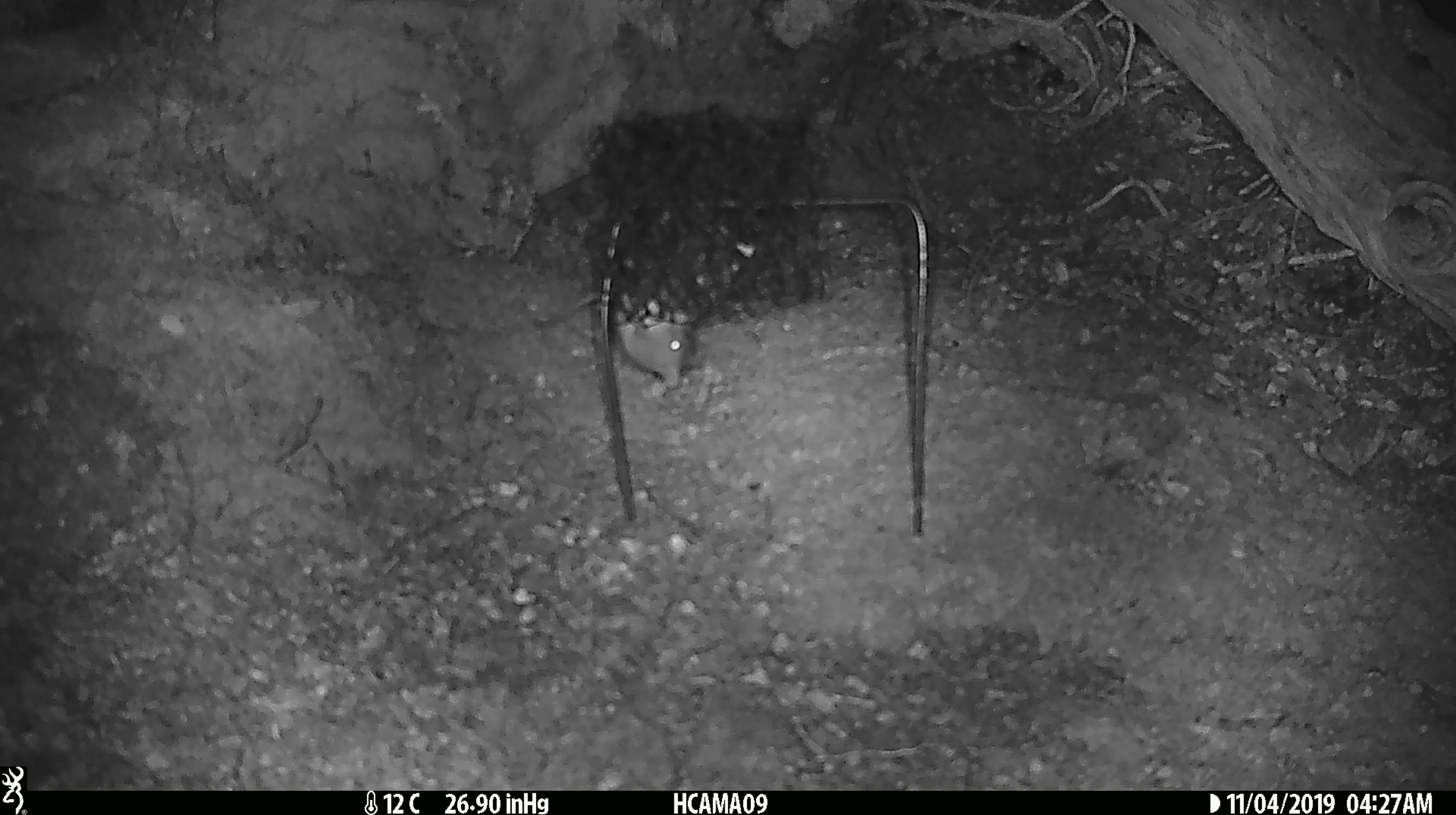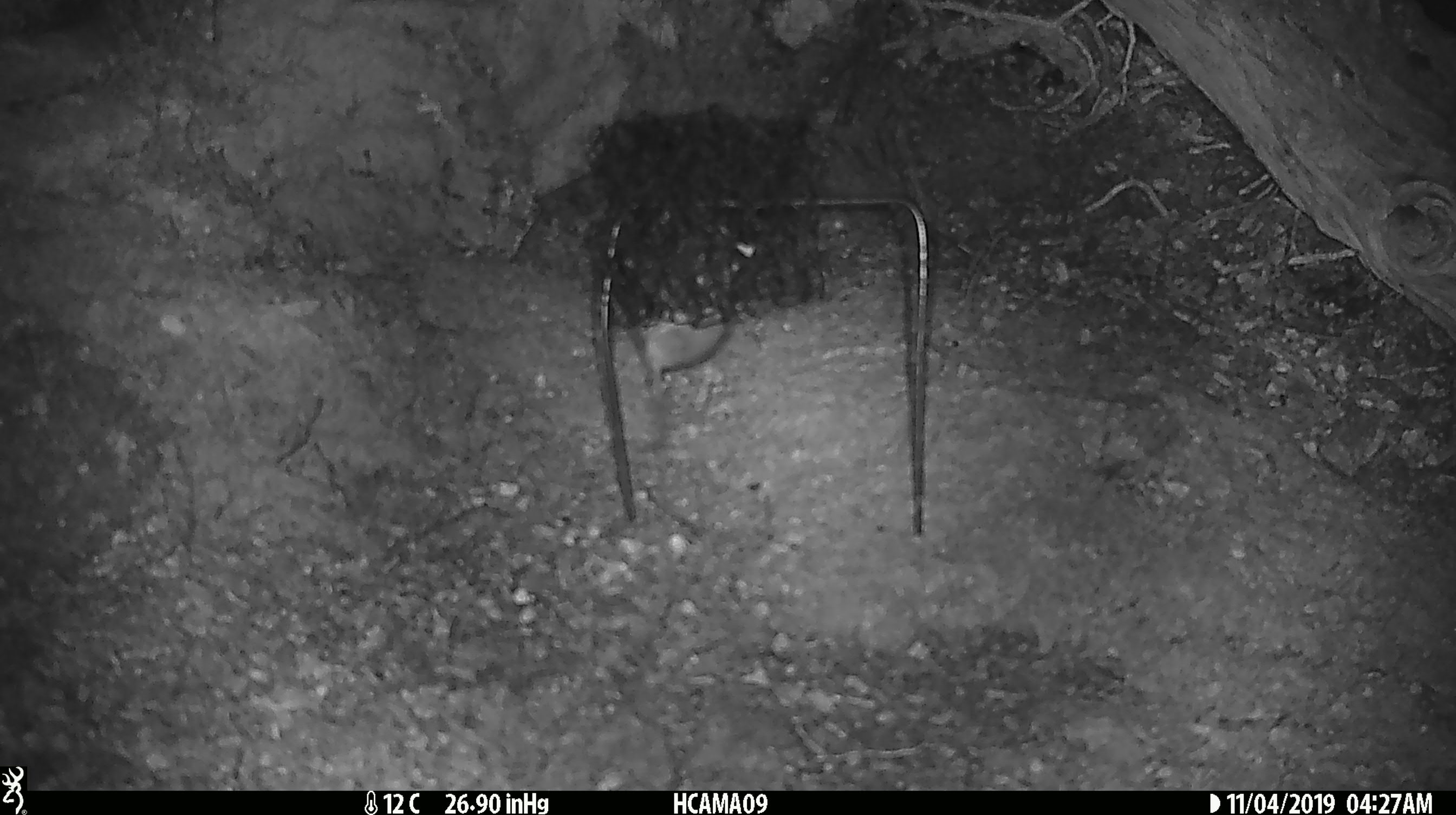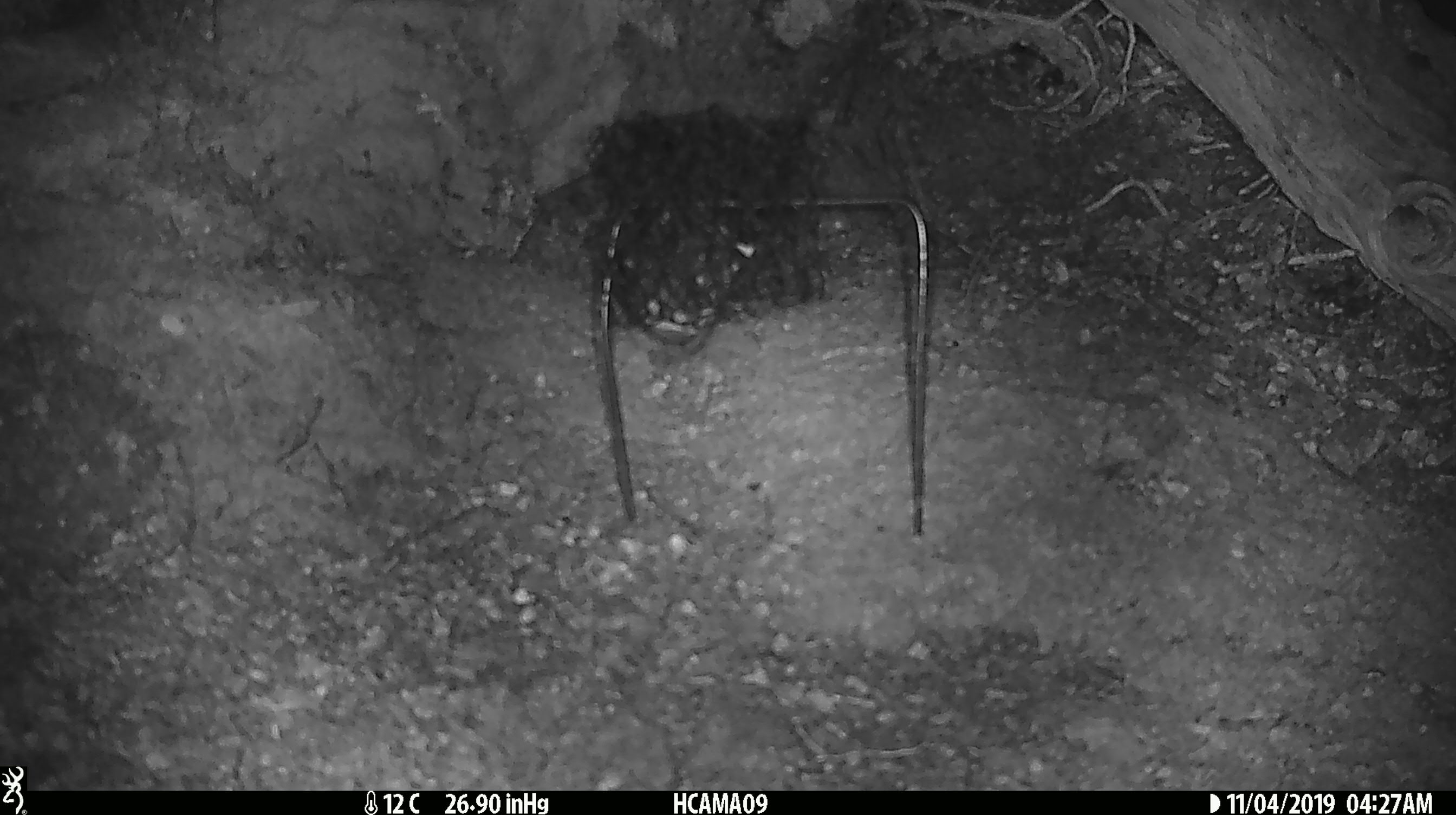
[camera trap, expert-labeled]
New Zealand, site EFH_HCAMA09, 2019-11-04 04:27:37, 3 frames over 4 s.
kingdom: Animalia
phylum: Chordata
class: Mammalia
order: Rodentia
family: Muridae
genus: Mus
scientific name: Mus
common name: mouse